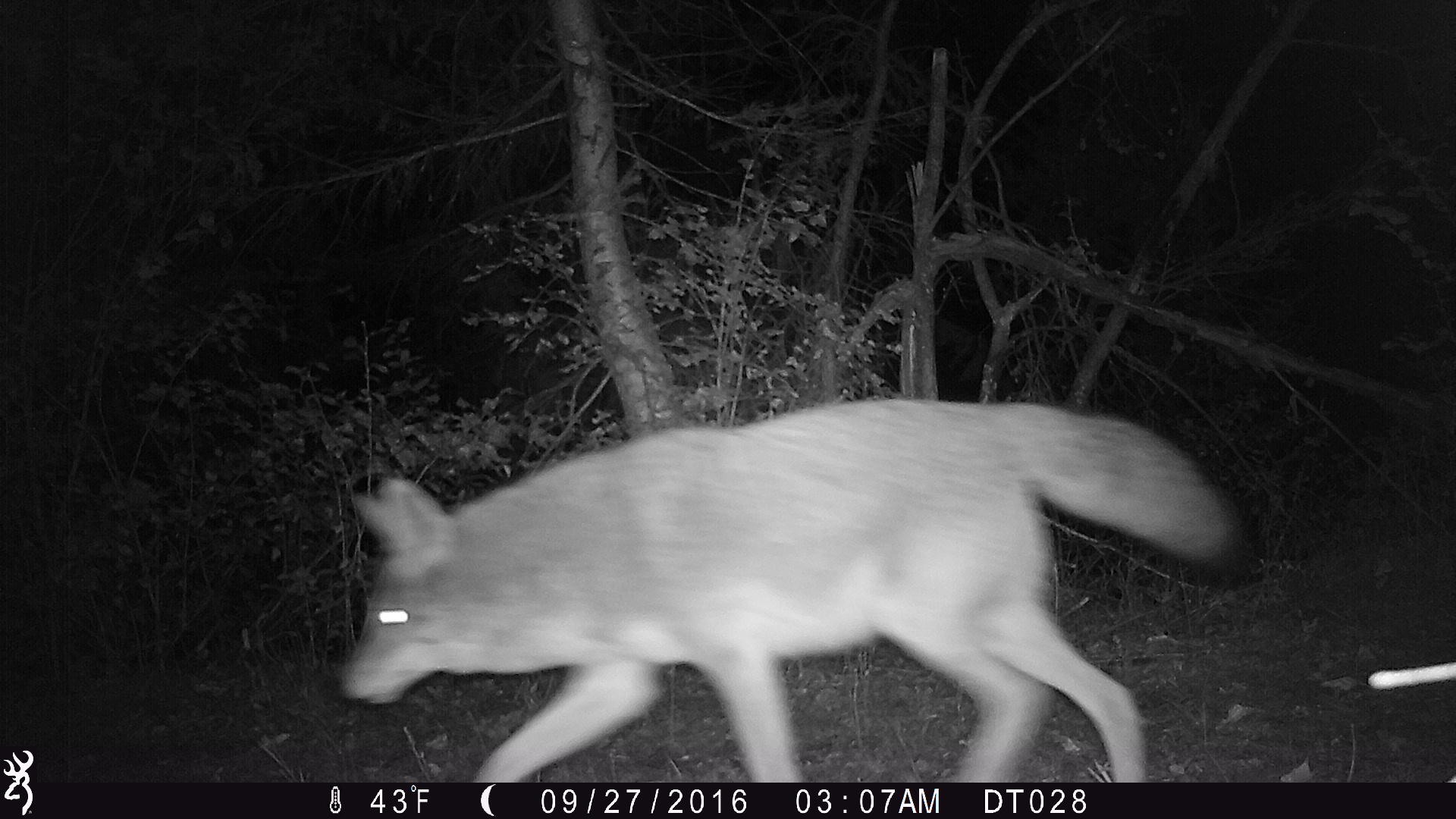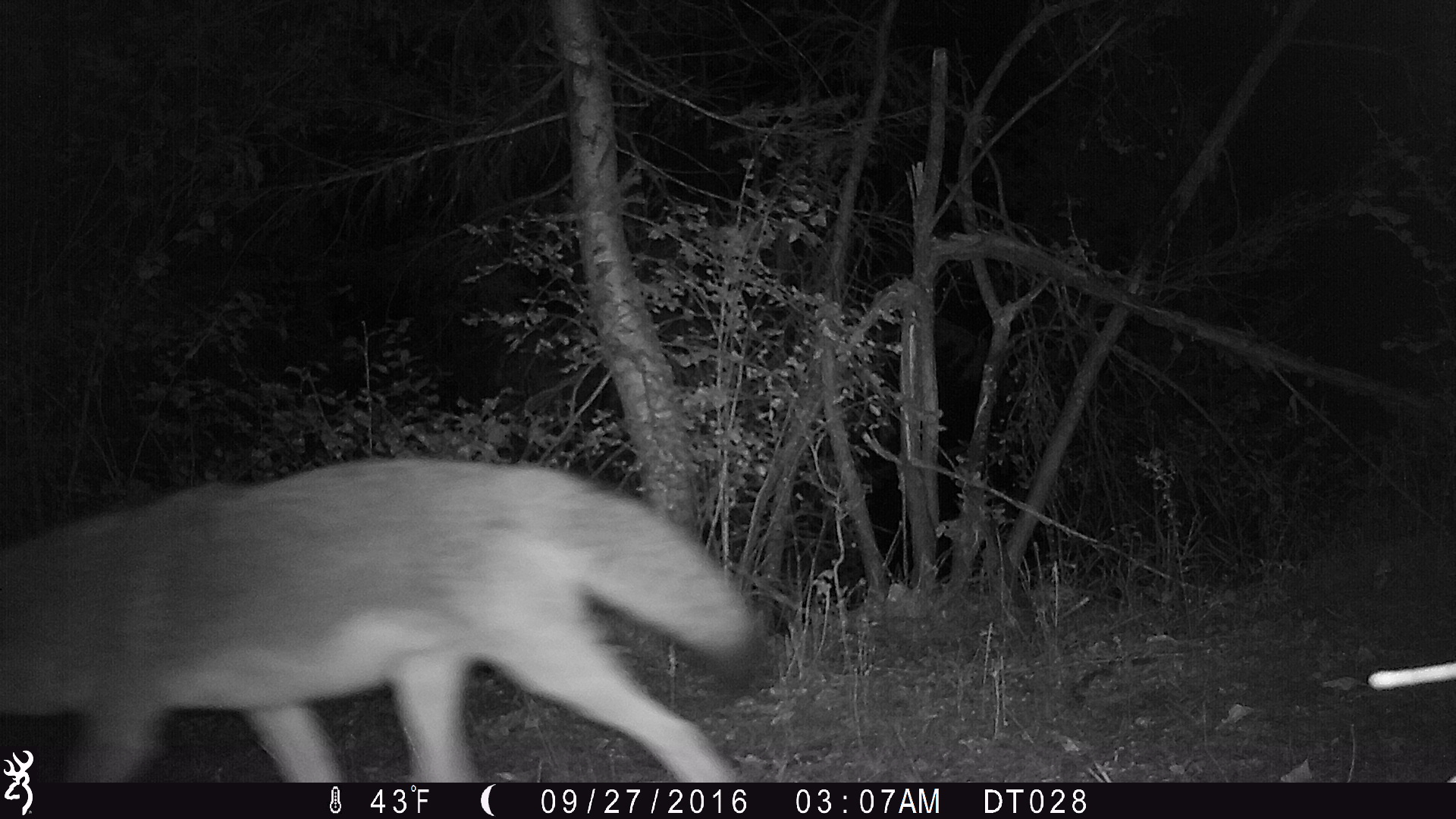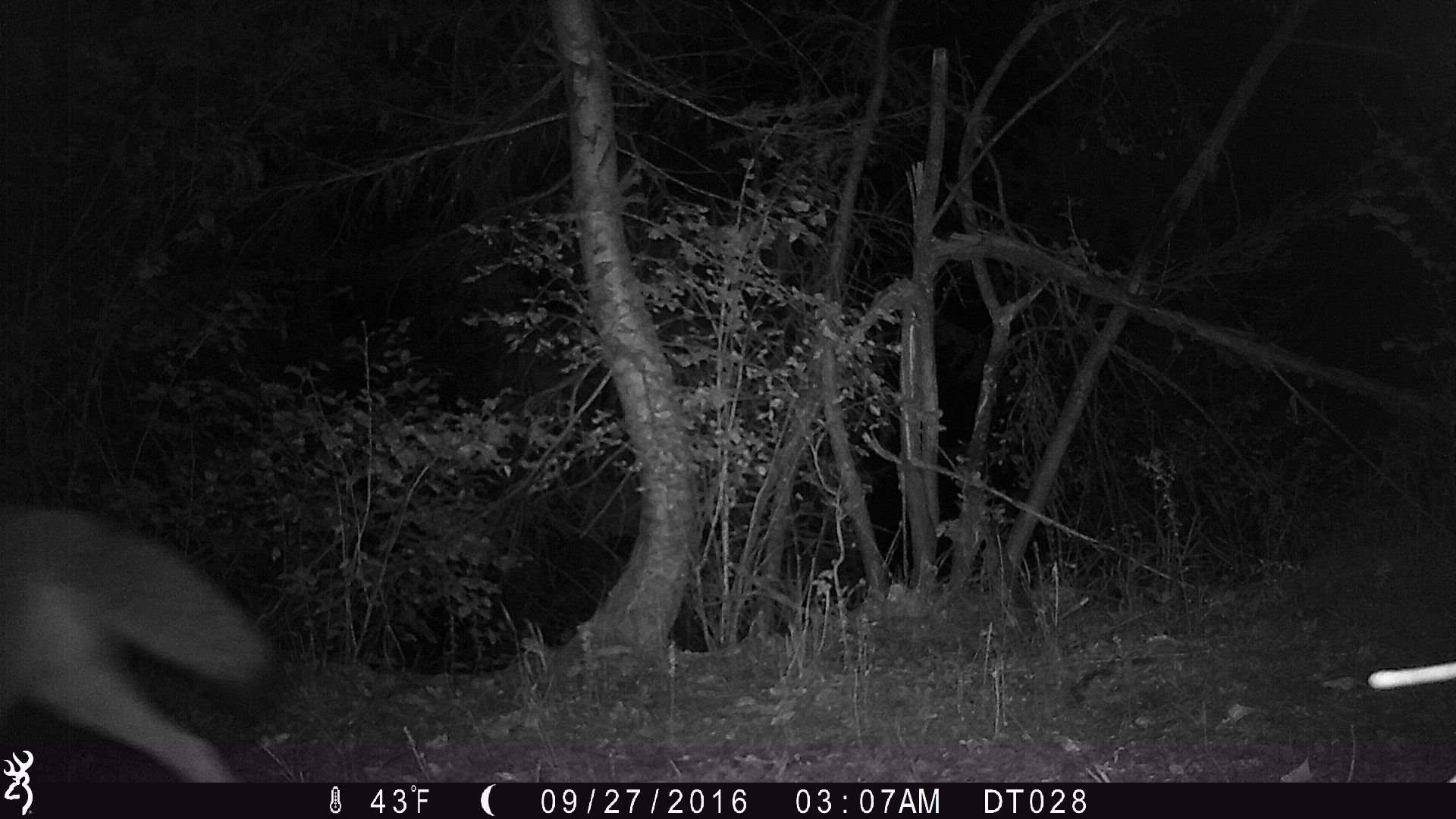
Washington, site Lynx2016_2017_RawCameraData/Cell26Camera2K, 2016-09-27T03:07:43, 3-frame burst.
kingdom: Animalia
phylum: Chordata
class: Mammalia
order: Carnivora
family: Canidae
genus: Canis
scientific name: Canis latrans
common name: coyote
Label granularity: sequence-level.